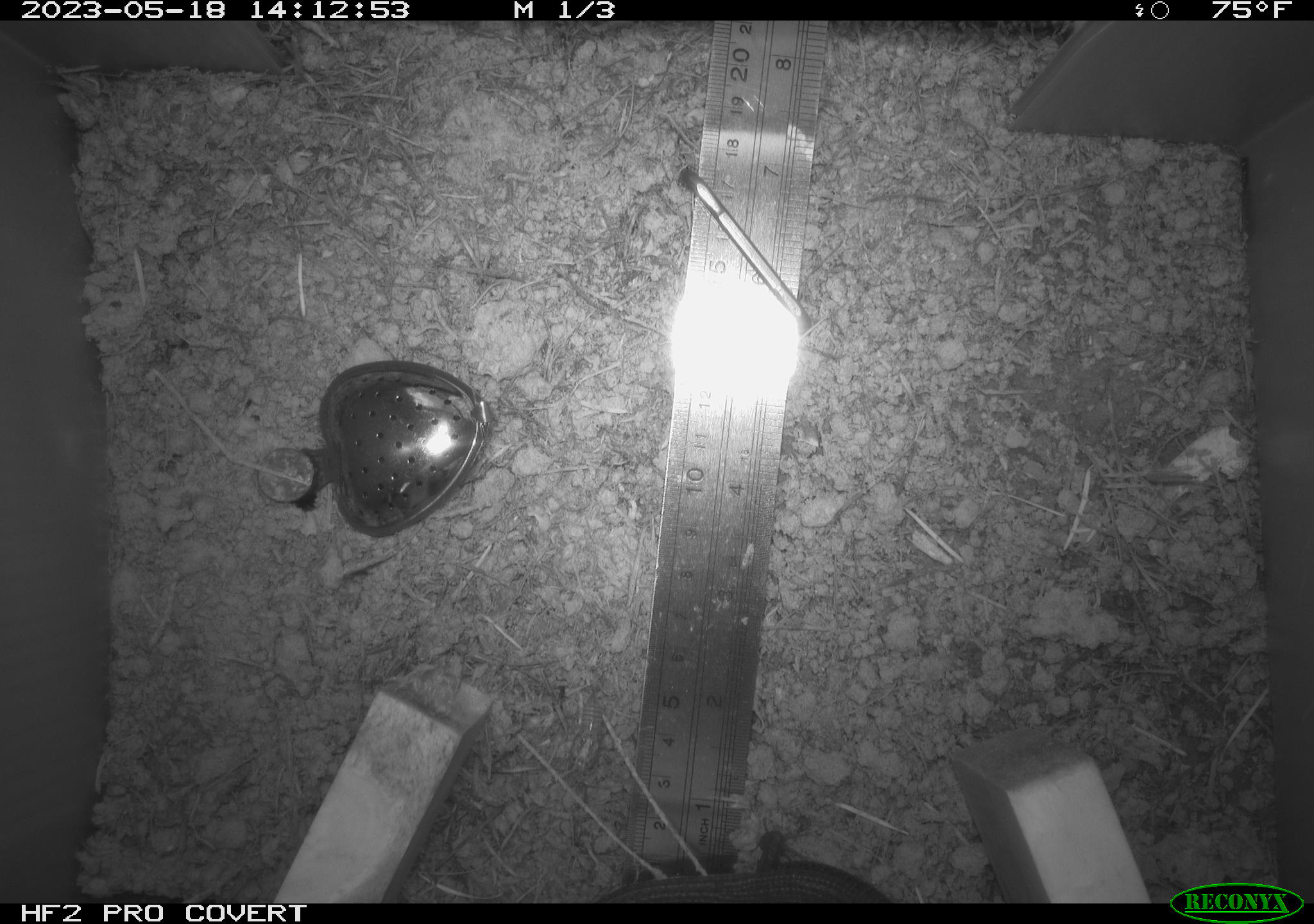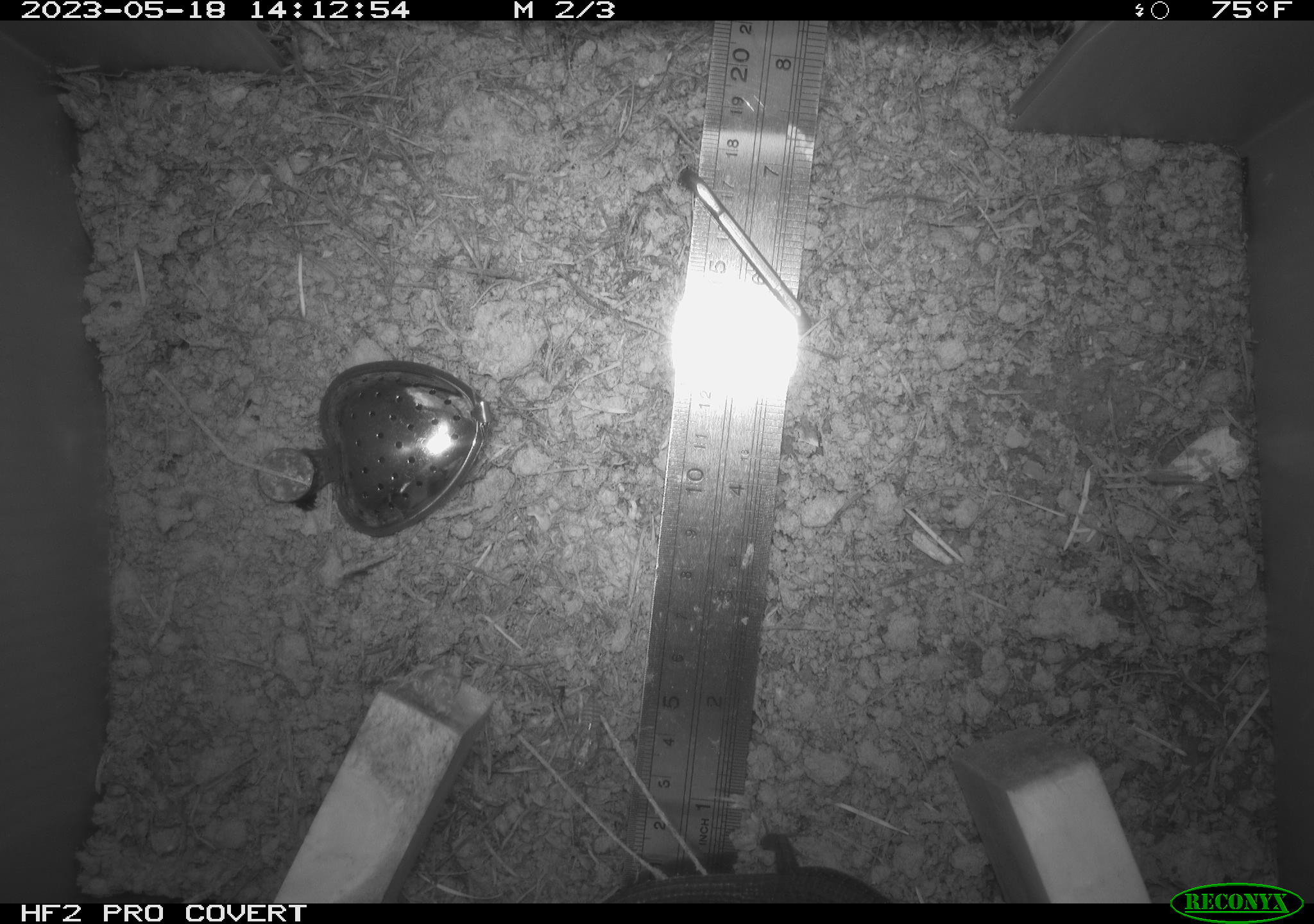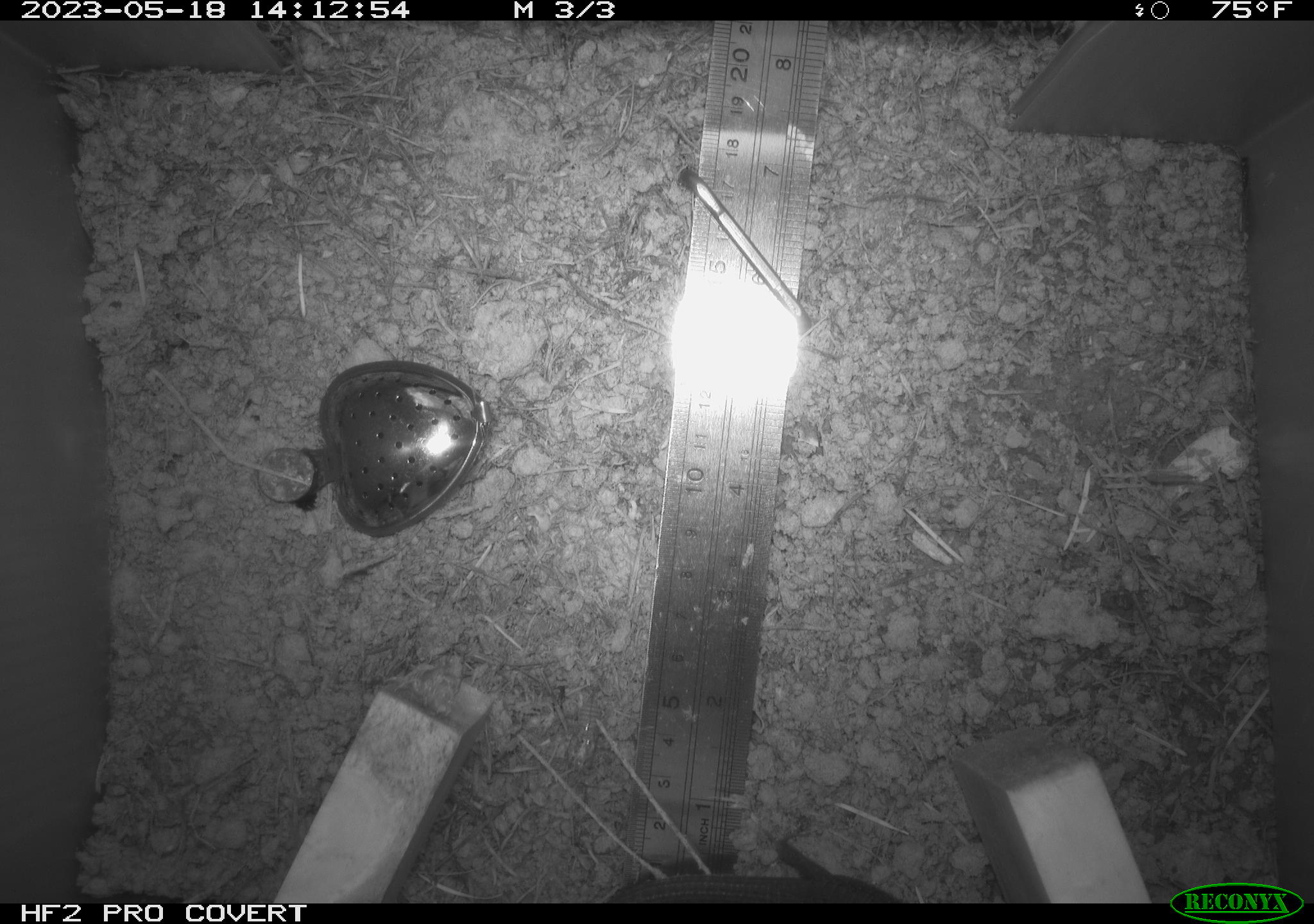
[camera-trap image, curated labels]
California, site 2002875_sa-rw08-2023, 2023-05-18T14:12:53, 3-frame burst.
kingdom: Animalia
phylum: Chordata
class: Reptilia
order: Squamata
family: Anguidae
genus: Elgaria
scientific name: Elgaria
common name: alligator lizards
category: elgaria species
Elgaria species (alligator lizards) (Elgaria).